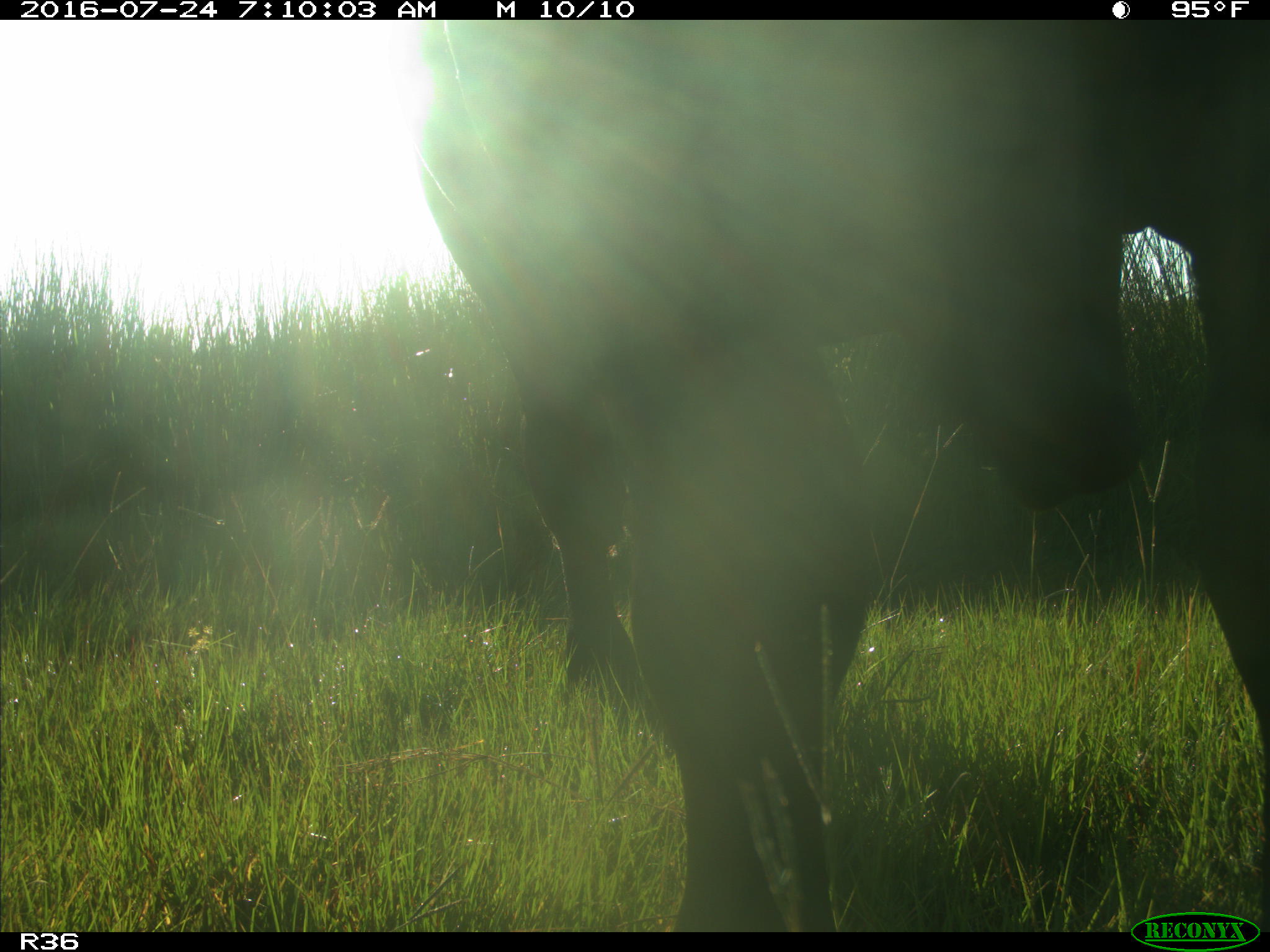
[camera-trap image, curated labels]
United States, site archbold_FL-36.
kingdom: Animalia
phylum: Chordata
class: Mammalia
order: Artiodactyla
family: Bovidae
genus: Bos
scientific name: Bos taurus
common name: domestic cow